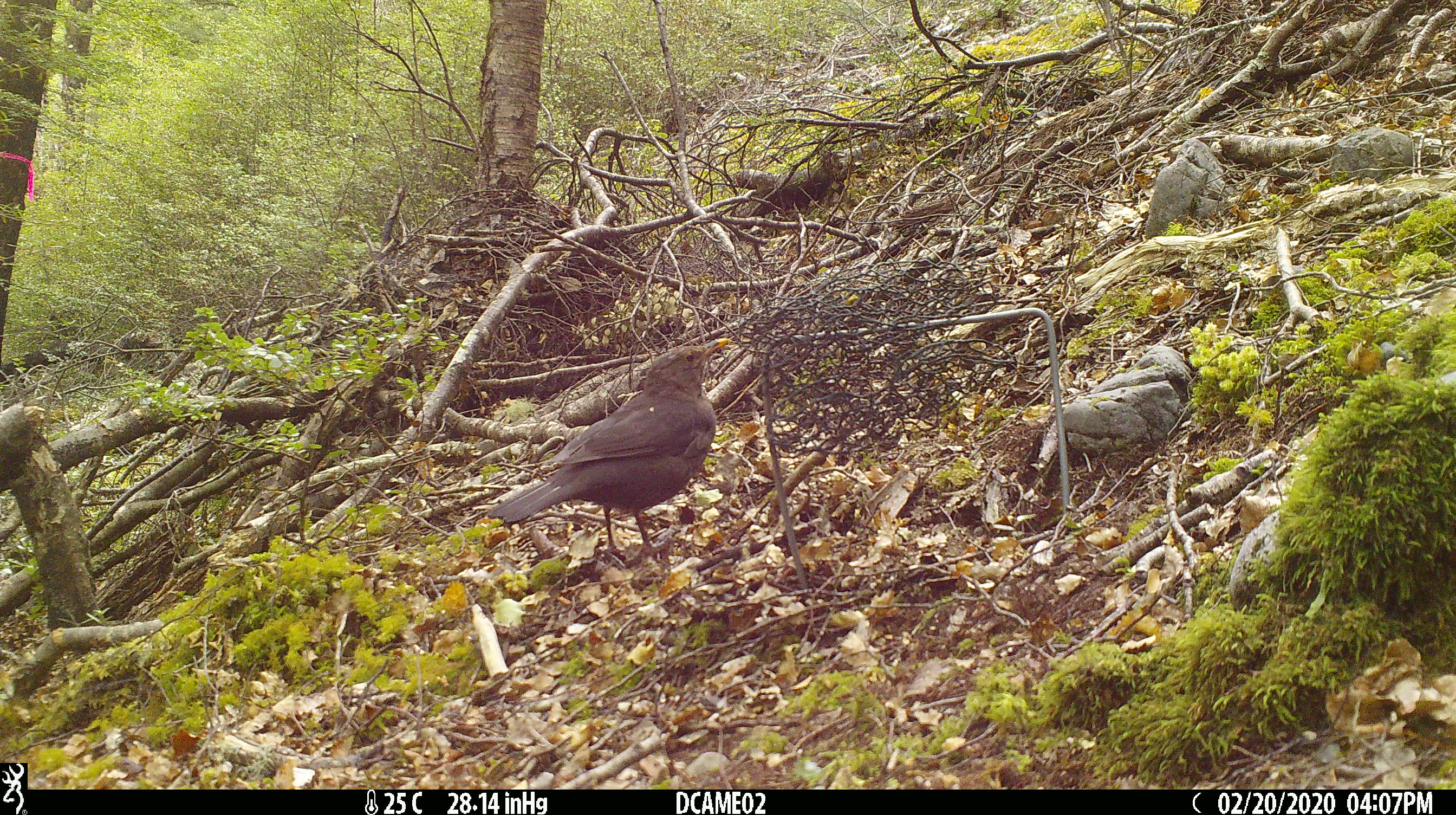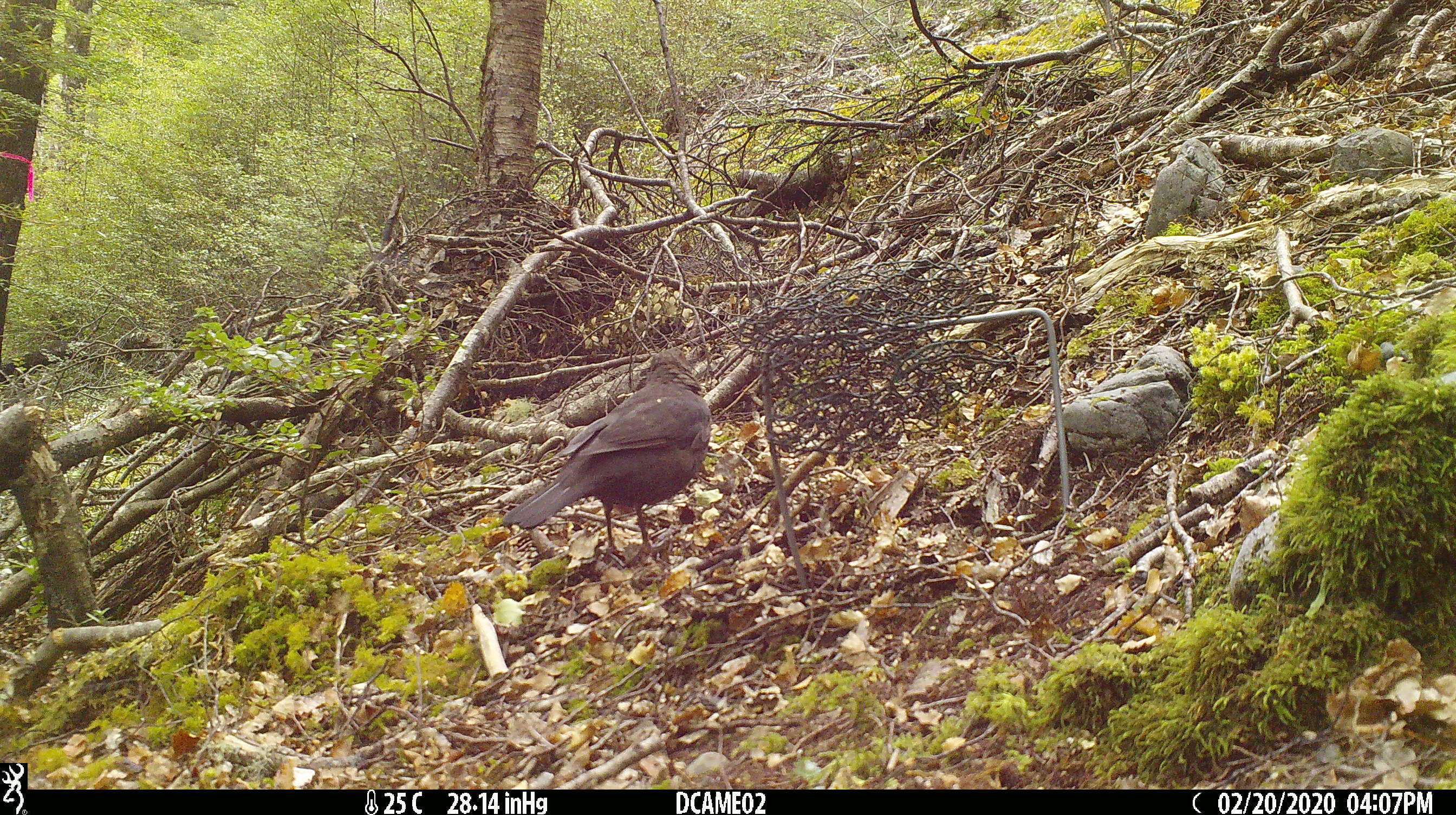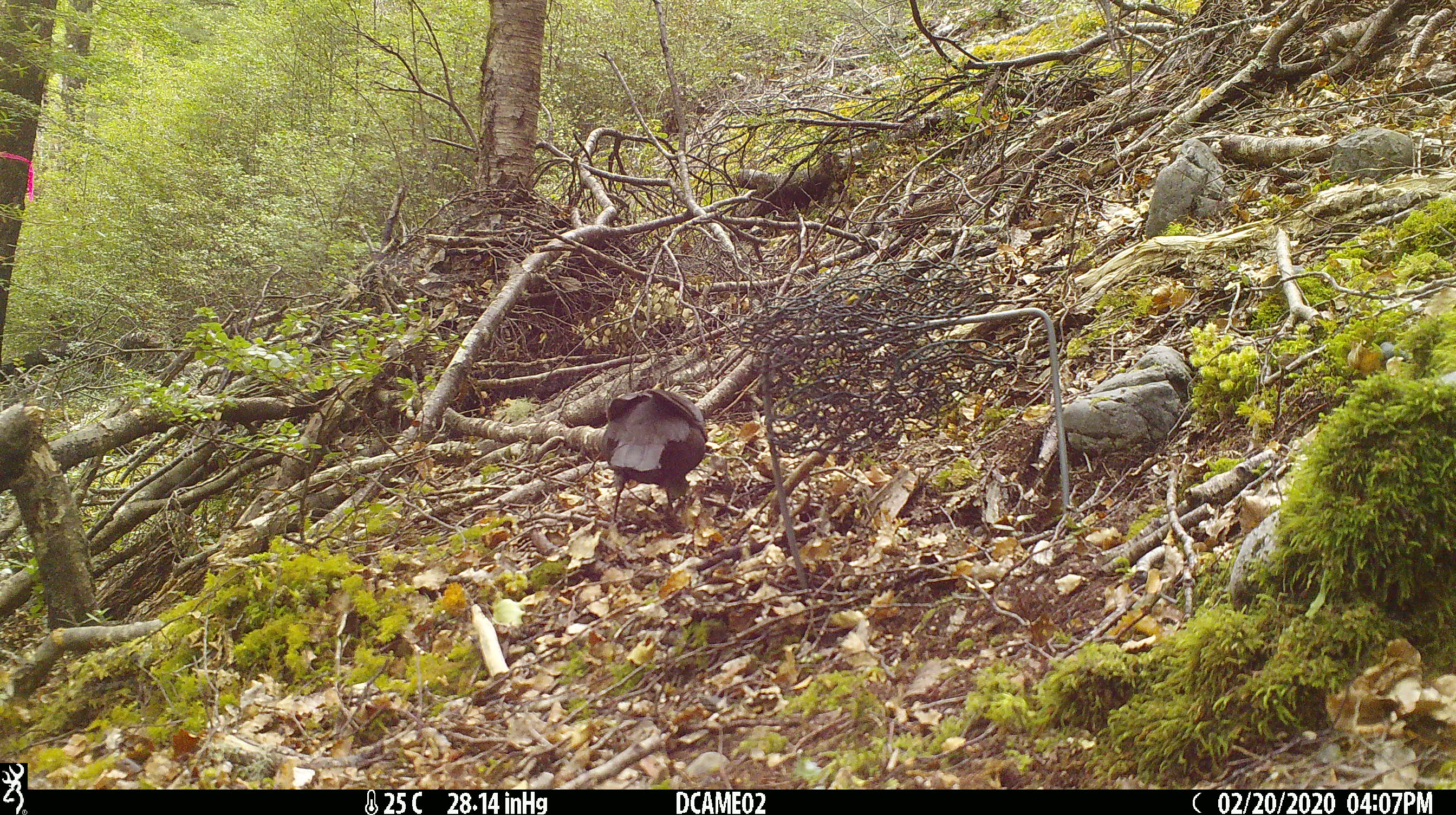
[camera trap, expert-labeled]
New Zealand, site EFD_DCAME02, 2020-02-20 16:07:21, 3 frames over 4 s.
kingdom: Animalia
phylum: Chordata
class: Aves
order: Passeriformes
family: Turdidae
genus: Turdus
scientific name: Turdus merula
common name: eurasian blackbird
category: blackbird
Blackbird (eurasian blackbird) (Turdus merula).